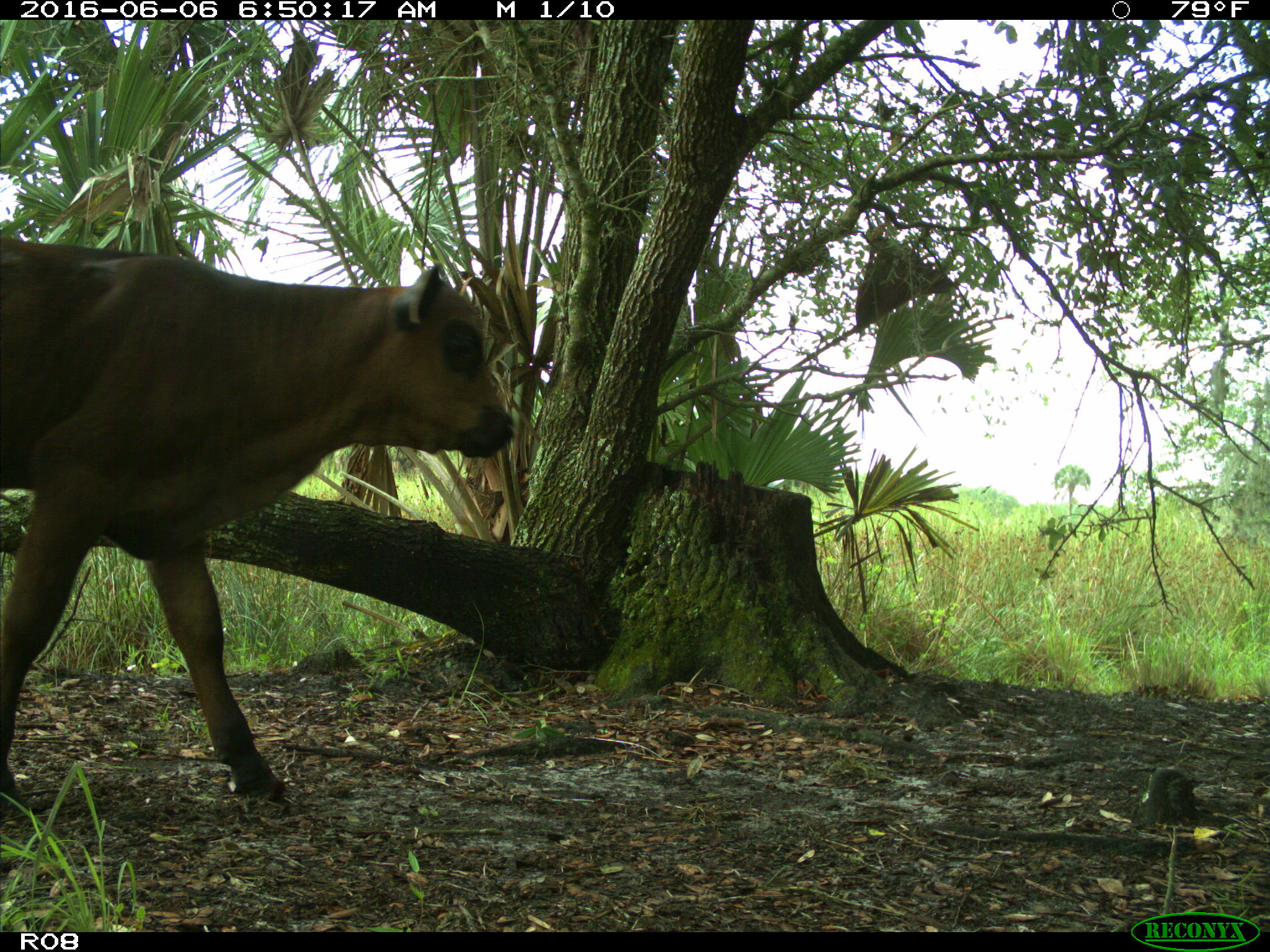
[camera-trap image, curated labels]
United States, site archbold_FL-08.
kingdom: Animalia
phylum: Chordata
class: Mammalia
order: Artiodactyla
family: Bovidae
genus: Bos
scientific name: Bos taurus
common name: domestic cow